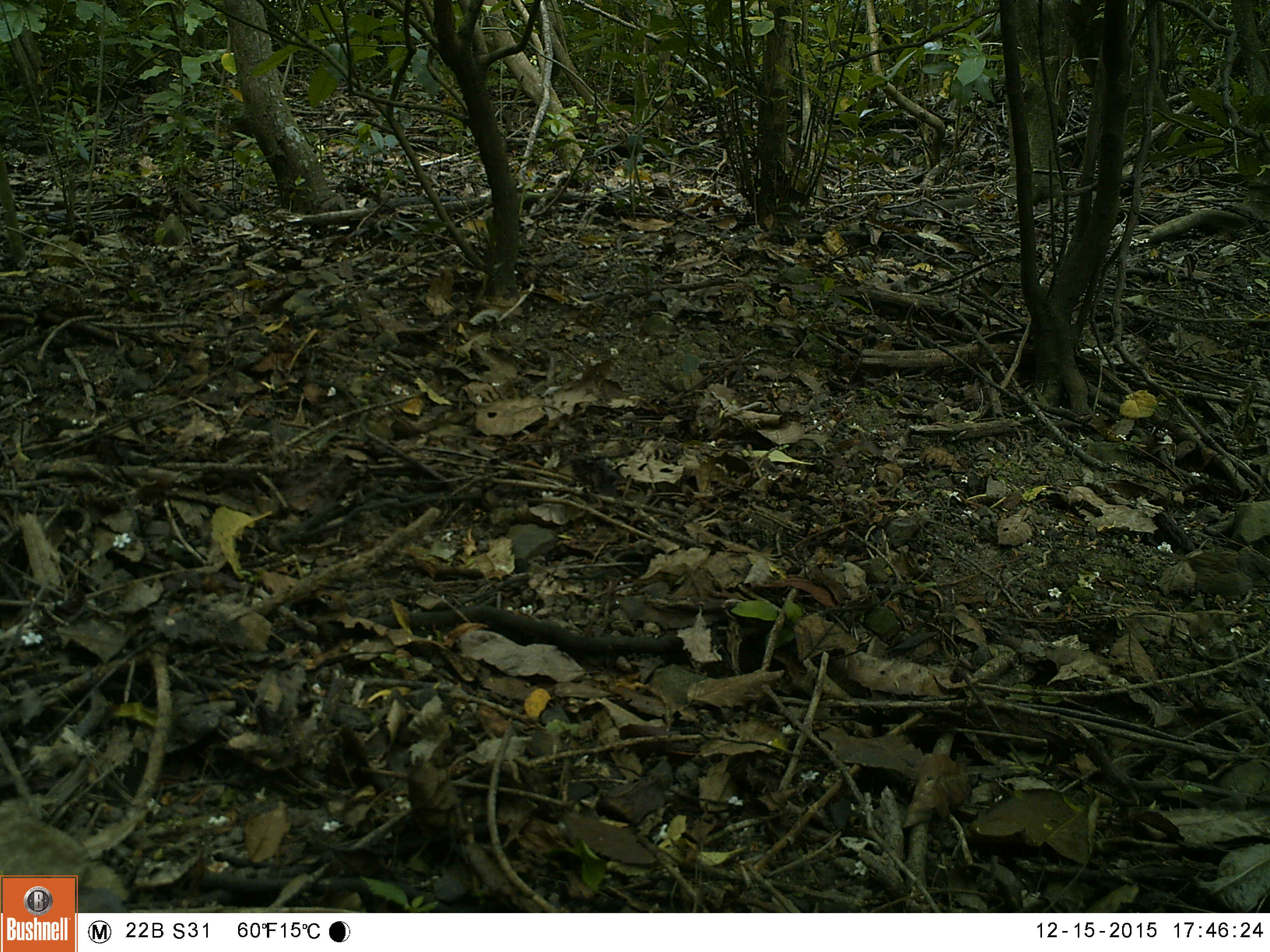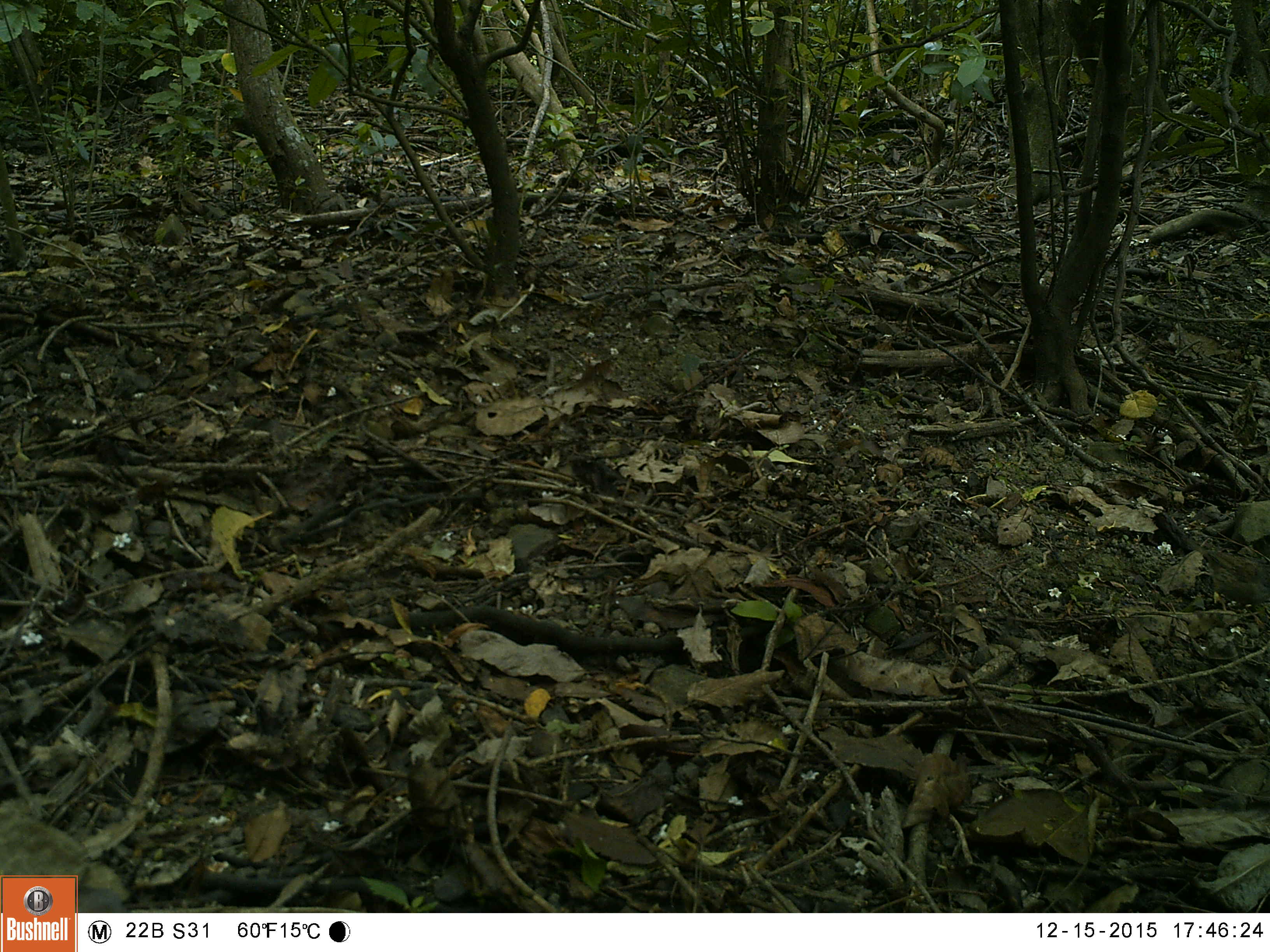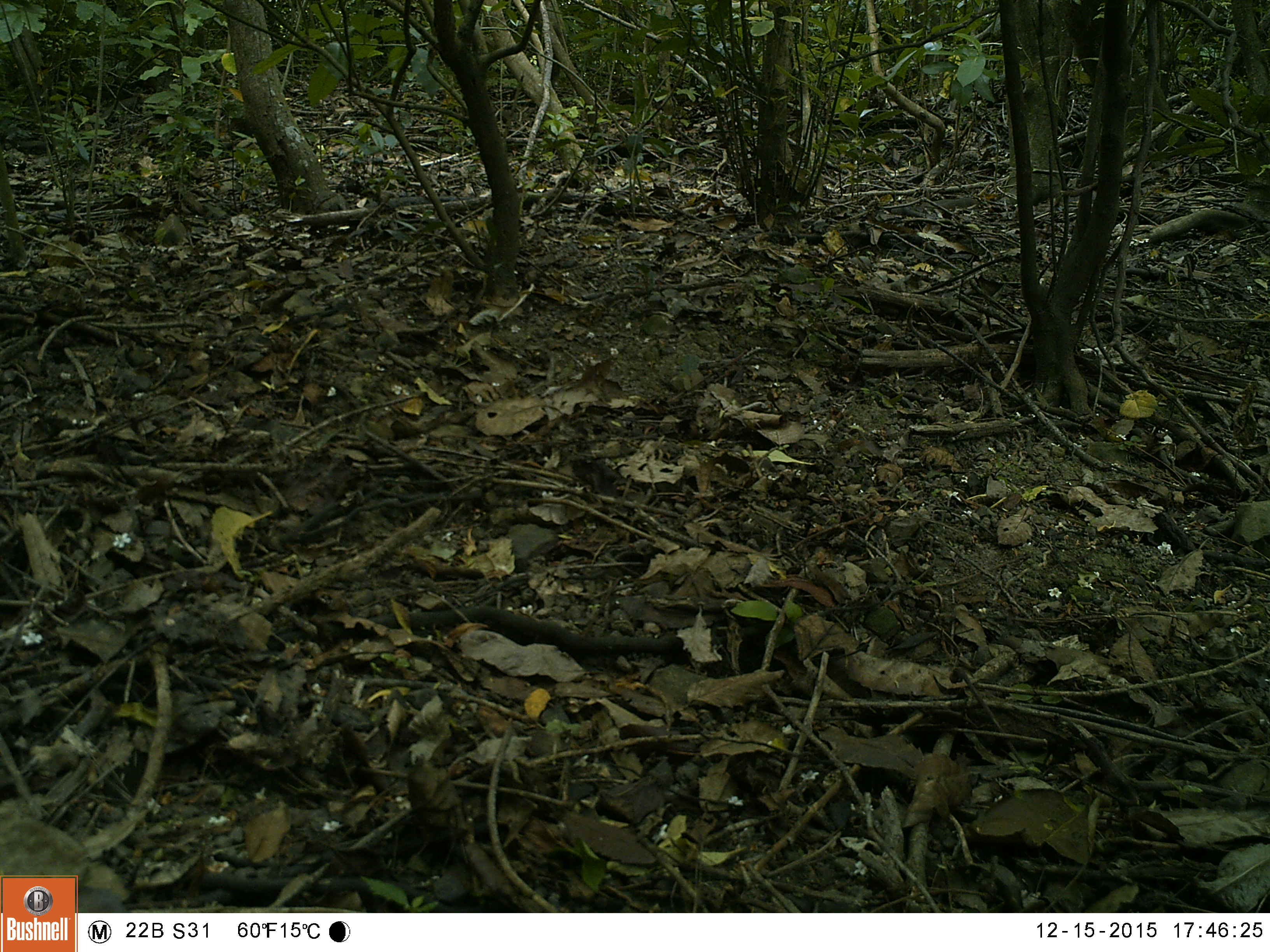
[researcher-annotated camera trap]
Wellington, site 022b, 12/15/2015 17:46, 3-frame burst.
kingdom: Animalia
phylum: Chordata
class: Aves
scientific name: Aves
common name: bird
Bird (Aves).